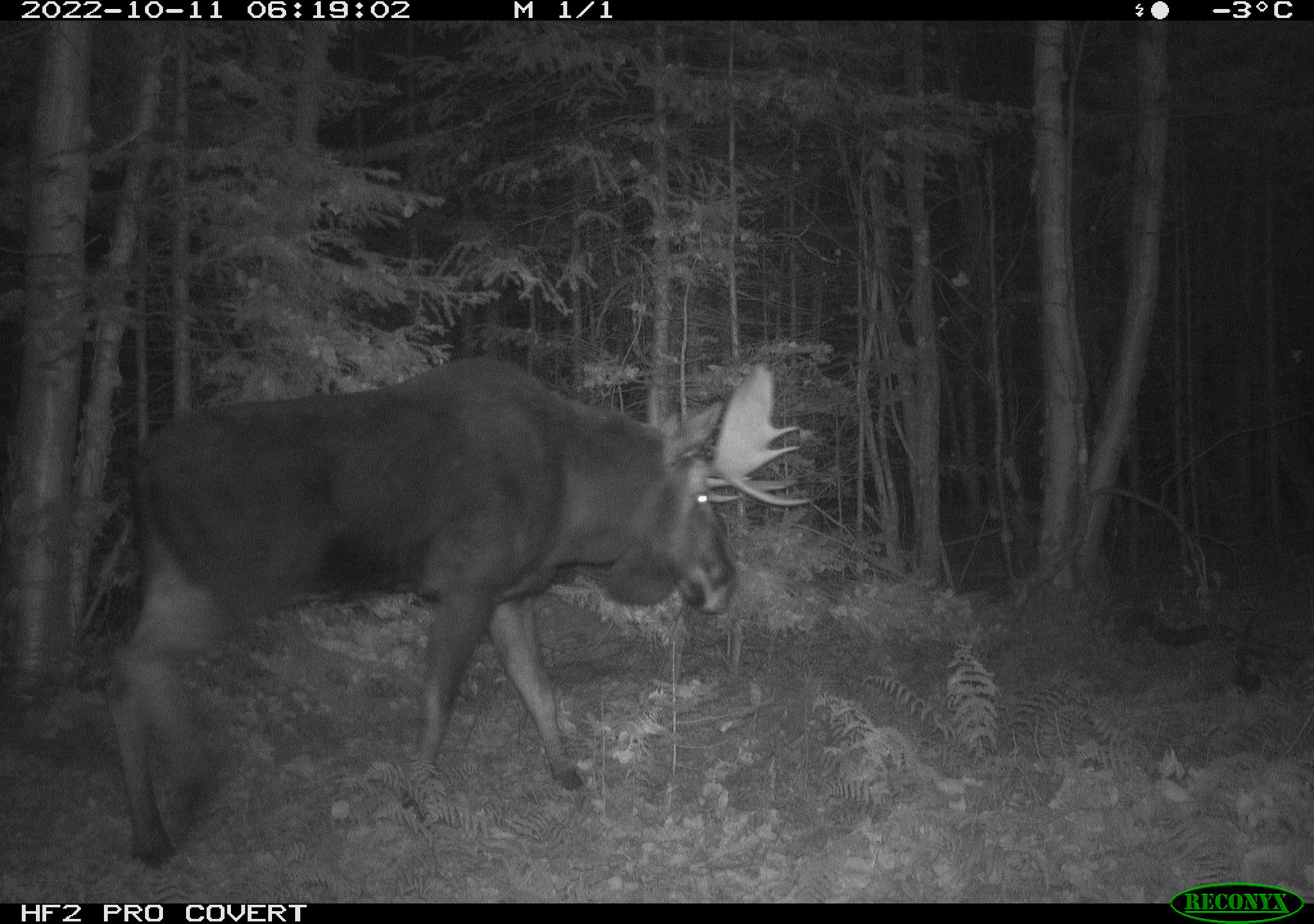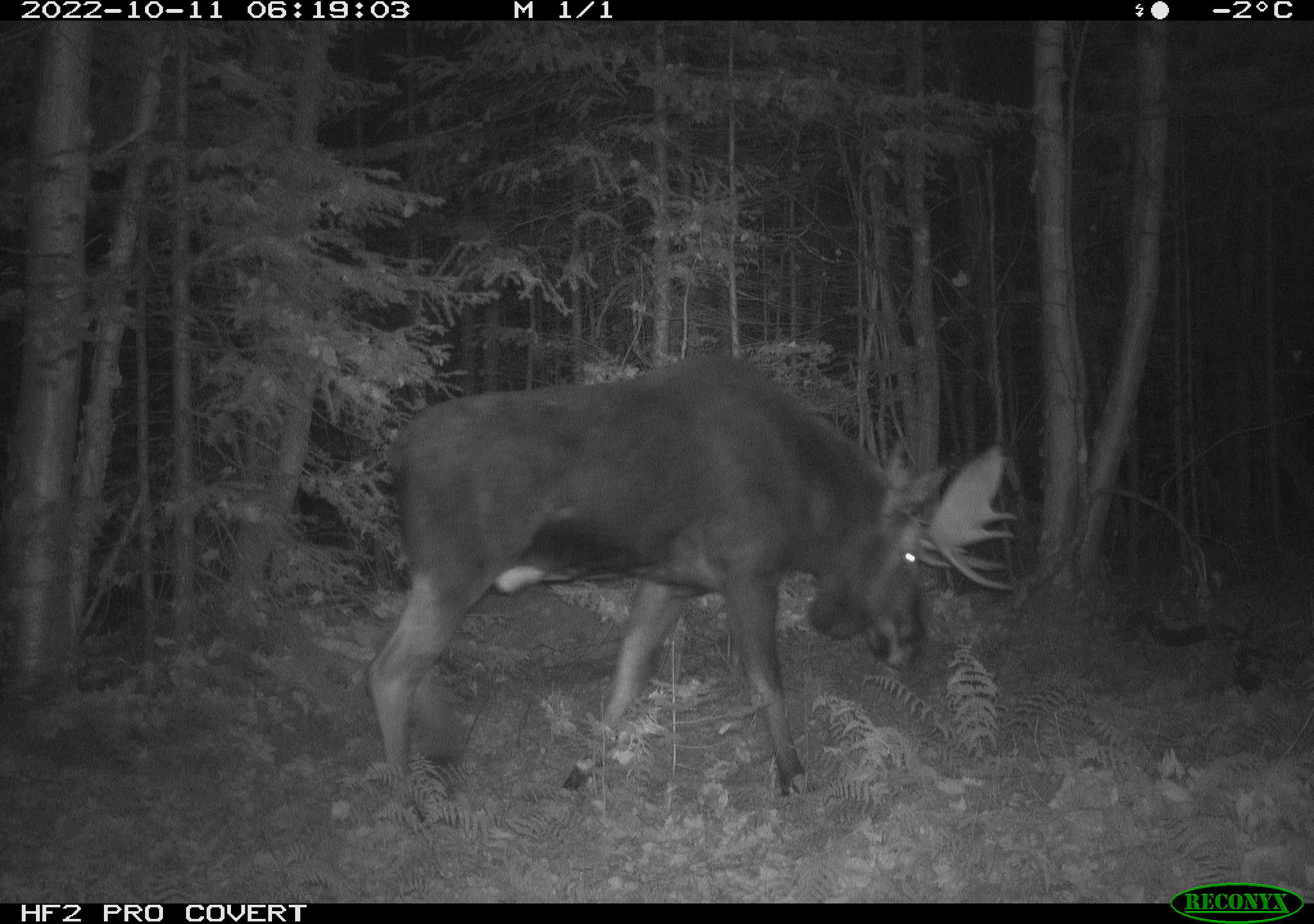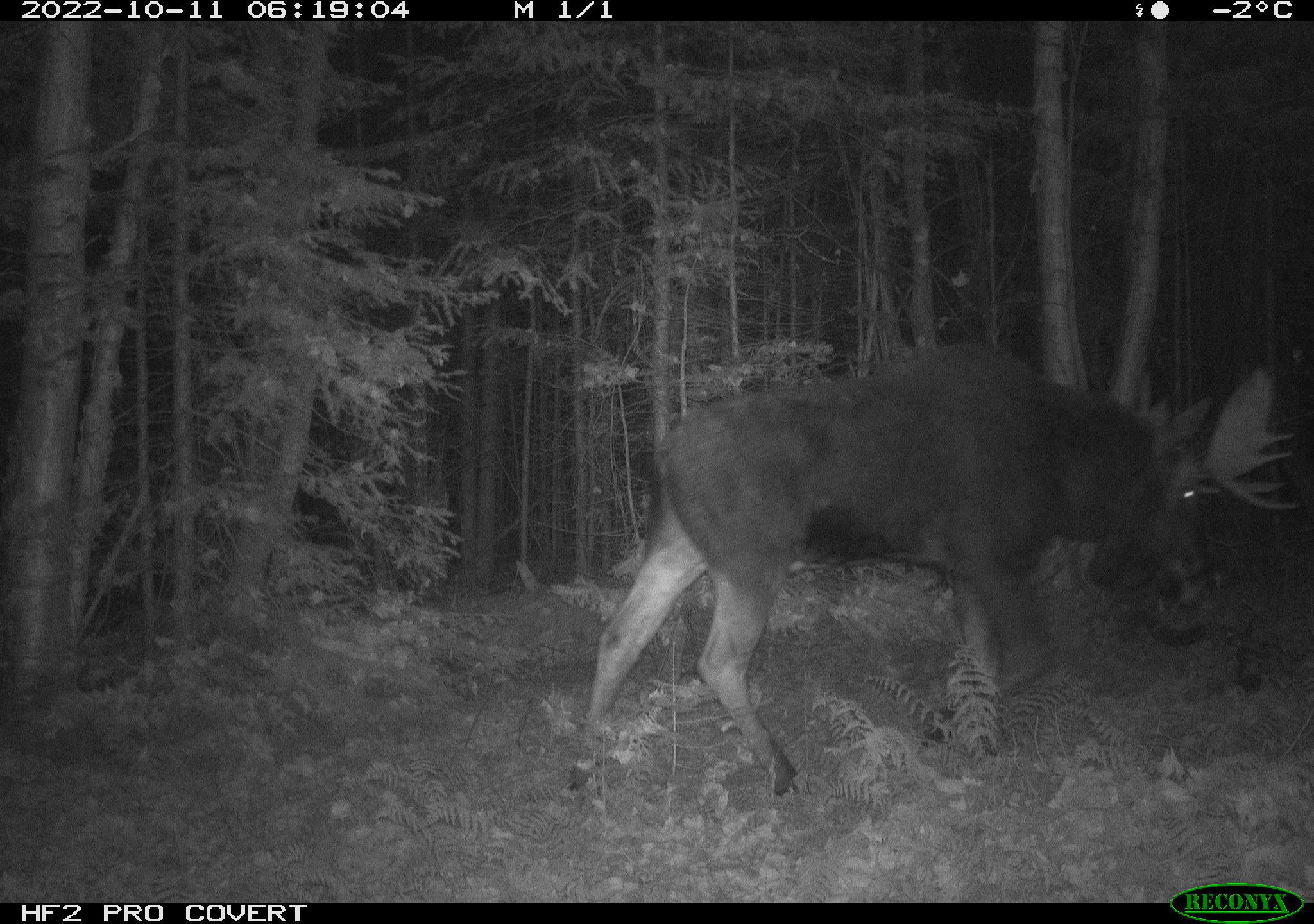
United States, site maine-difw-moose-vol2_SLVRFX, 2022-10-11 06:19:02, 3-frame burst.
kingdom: Animalia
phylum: Chordata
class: Mammalia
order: Artiodactyla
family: Cervidae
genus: Alces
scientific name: Alces alces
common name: moose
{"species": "moose (Alces alces)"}